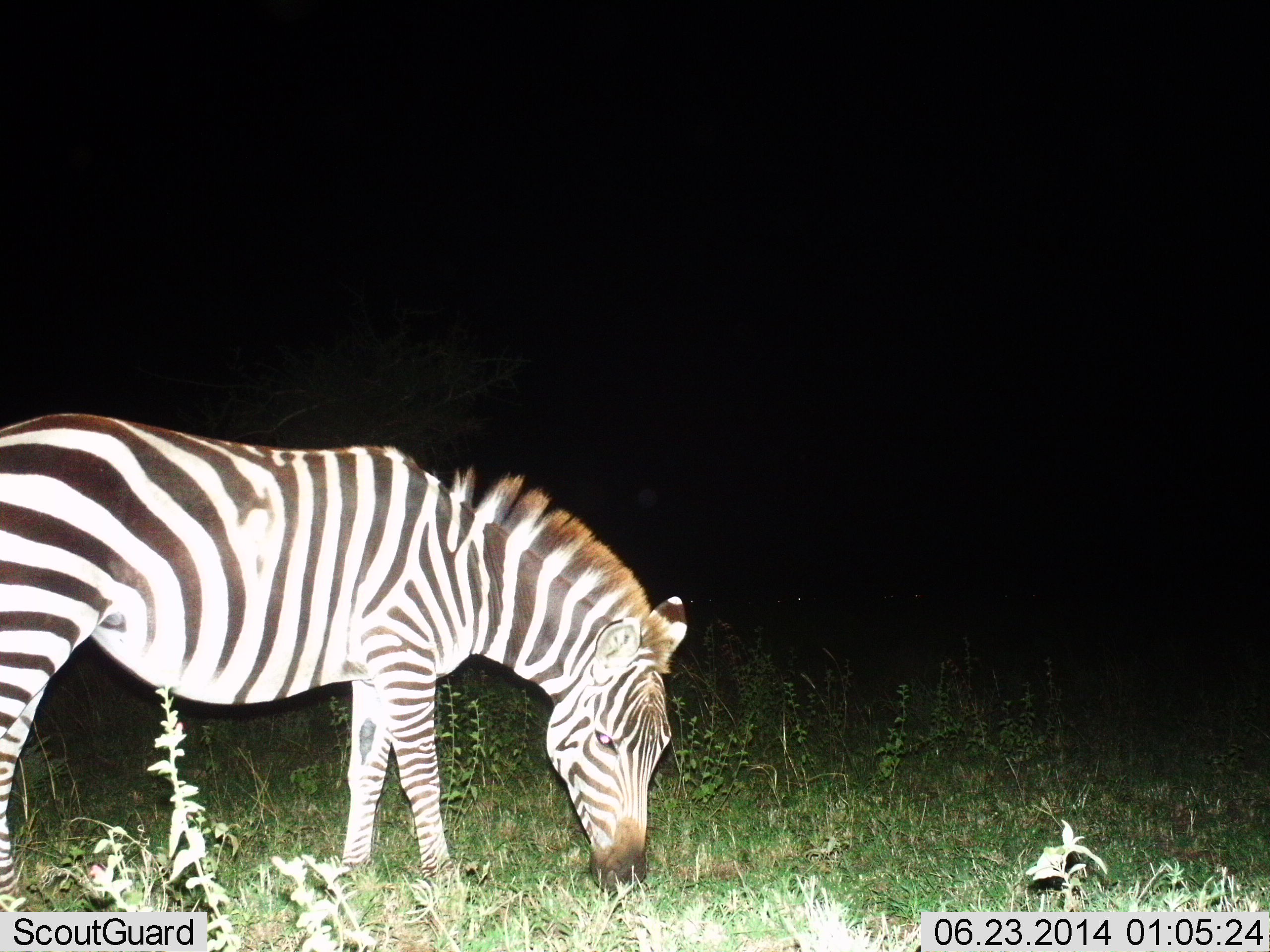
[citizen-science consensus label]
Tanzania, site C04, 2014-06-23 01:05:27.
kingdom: Animalia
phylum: Chordata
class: Mammalia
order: Perissodactyla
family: Equidae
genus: Equus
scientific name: Equus quagga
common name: plains zebra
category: zebra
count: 1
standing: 20%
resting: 0%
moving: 0%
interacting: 0%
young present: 0%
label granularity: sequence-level